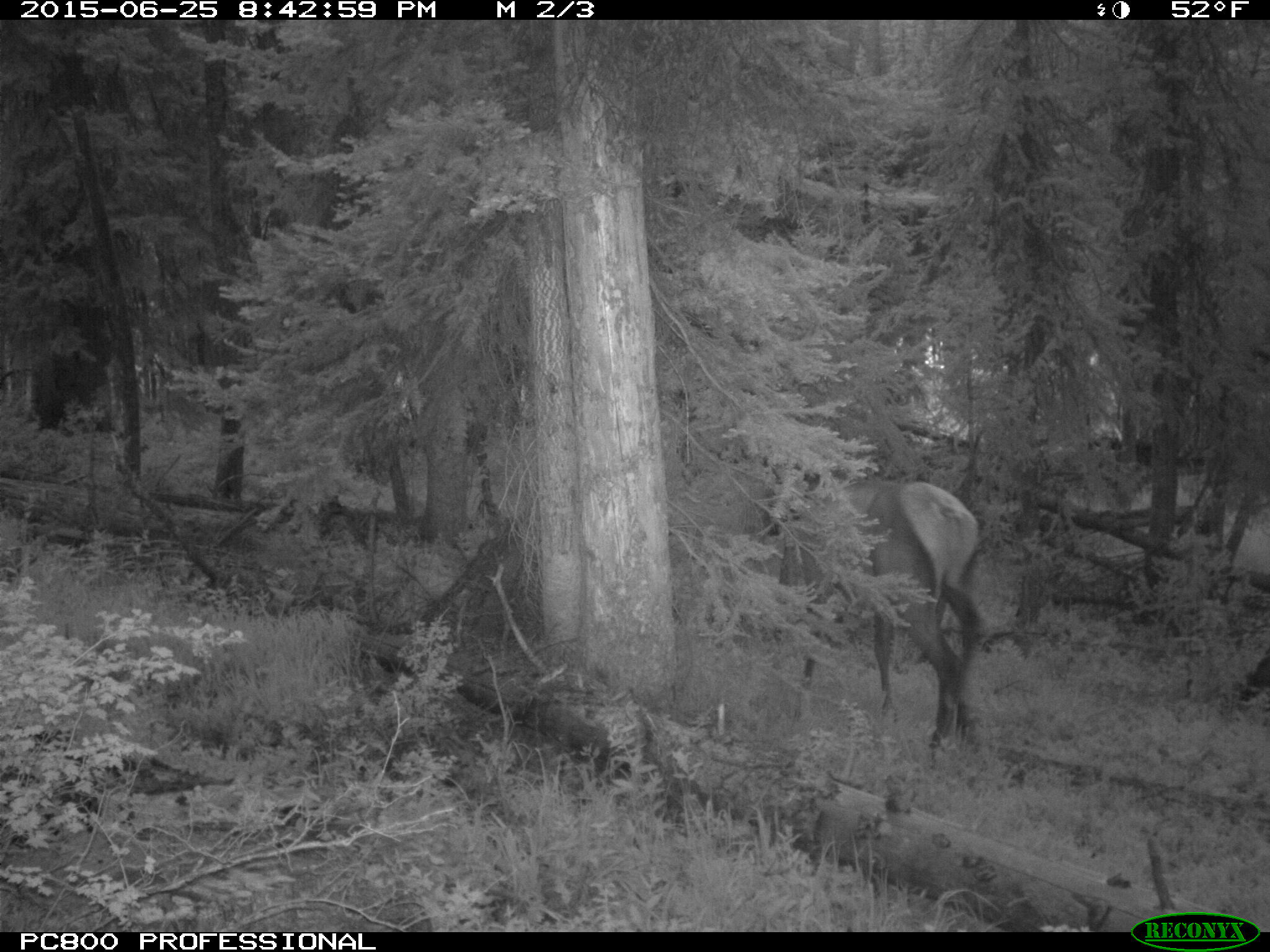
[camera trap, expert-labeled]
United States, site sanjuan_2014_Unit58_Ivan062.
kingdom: Animalia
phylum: Chordata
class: Mammalia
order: Artiodactyla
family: Cervidae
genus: Cervus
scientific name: Cervus elaphus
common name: red deer